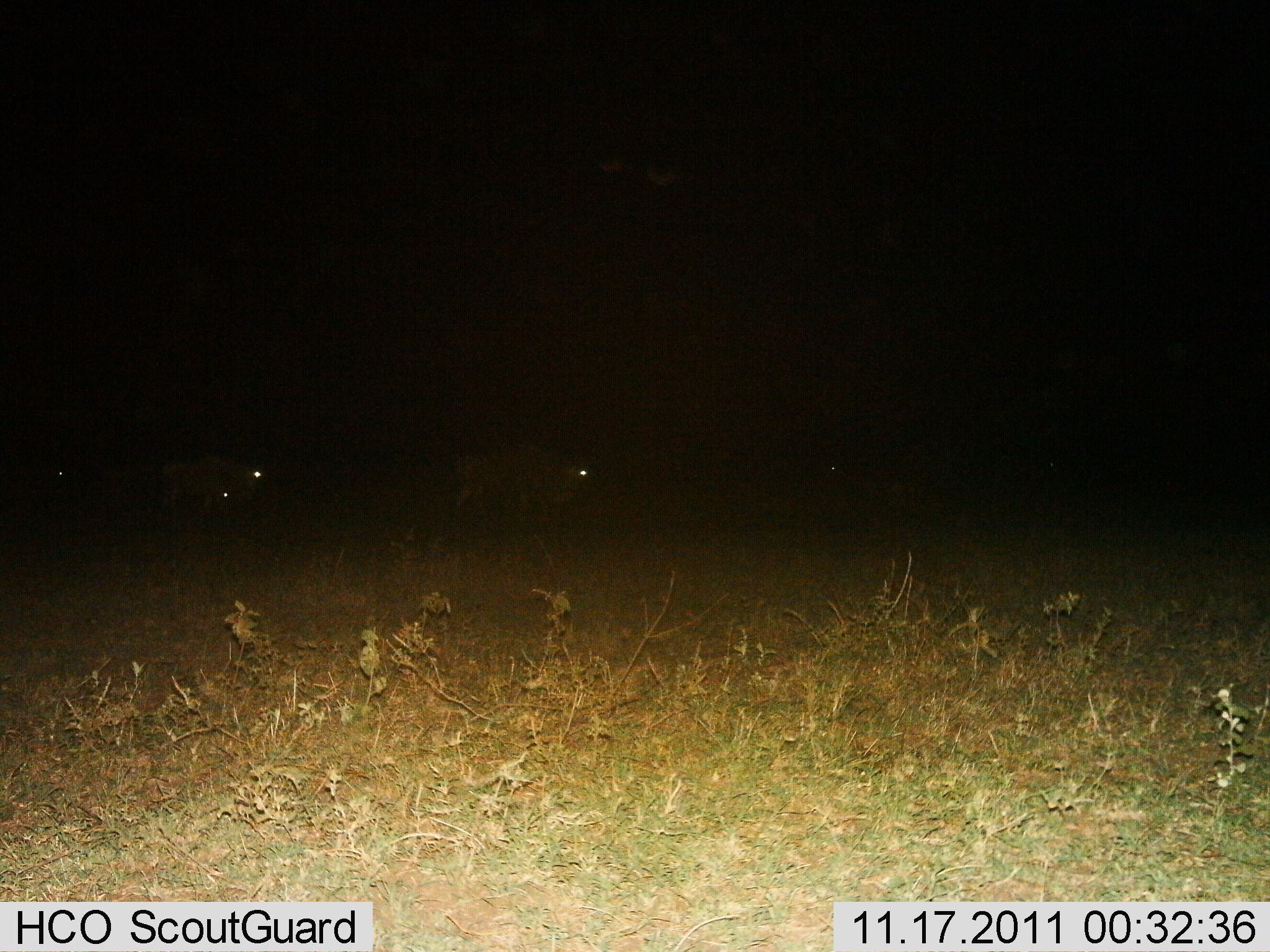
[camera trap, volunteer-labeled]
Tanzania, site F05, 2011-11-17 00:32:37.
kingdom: Animalia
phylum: Chordata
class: Mammalia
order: Artiodactyla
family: Bovidae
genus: Connochaetes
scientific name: Connochaetes taurinus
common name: blue wildebeest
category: wildebeest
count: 4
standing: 38%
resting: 12%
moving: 50%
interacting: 0%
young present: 12%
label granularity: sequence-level